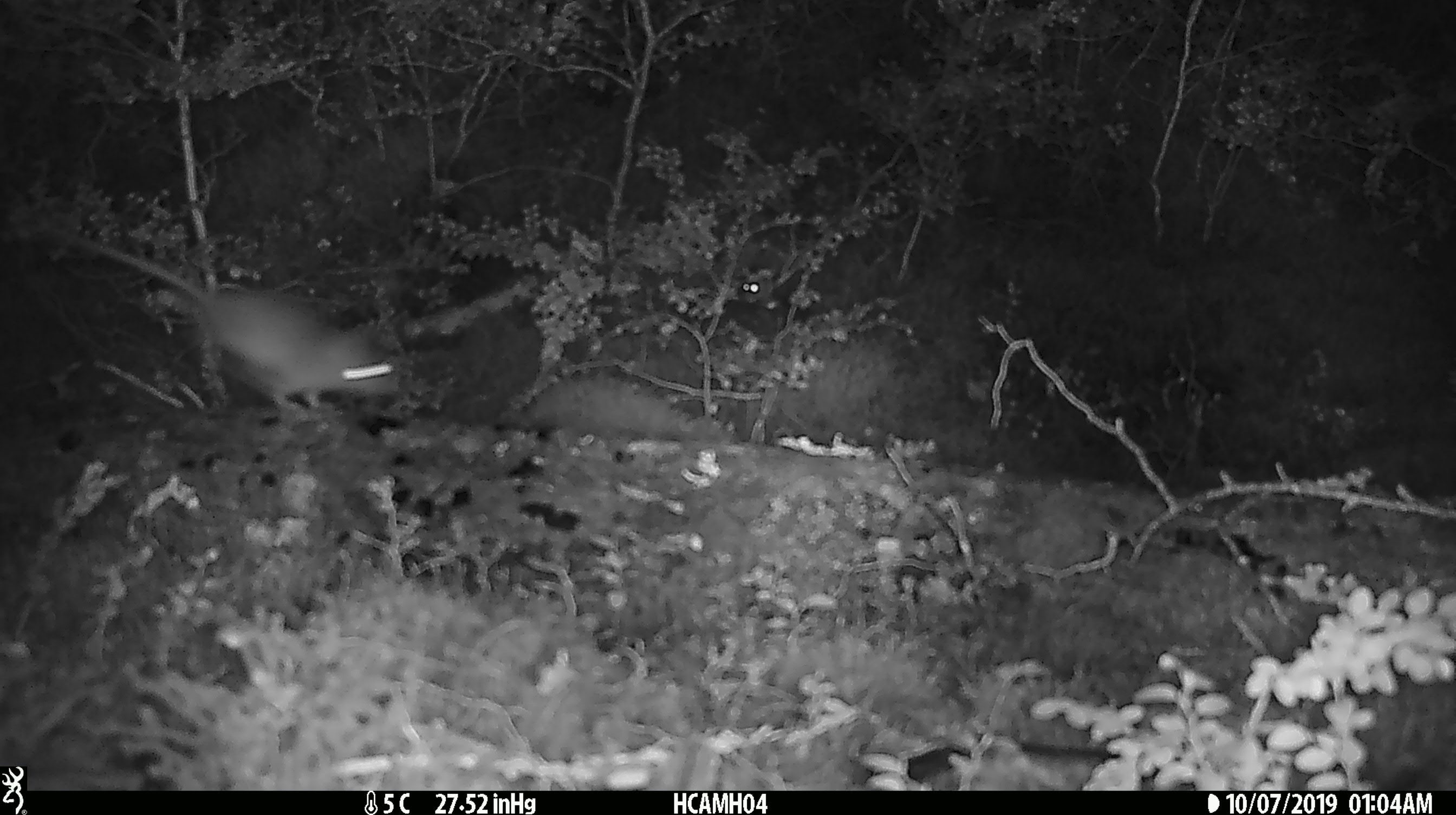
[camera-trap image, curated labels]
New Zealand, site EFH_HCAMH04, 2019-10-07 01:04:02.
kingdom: Animalia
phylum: Chordata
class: Mammalia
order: Rodentia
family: Muridae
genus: Mus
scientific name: Mus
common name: mouse